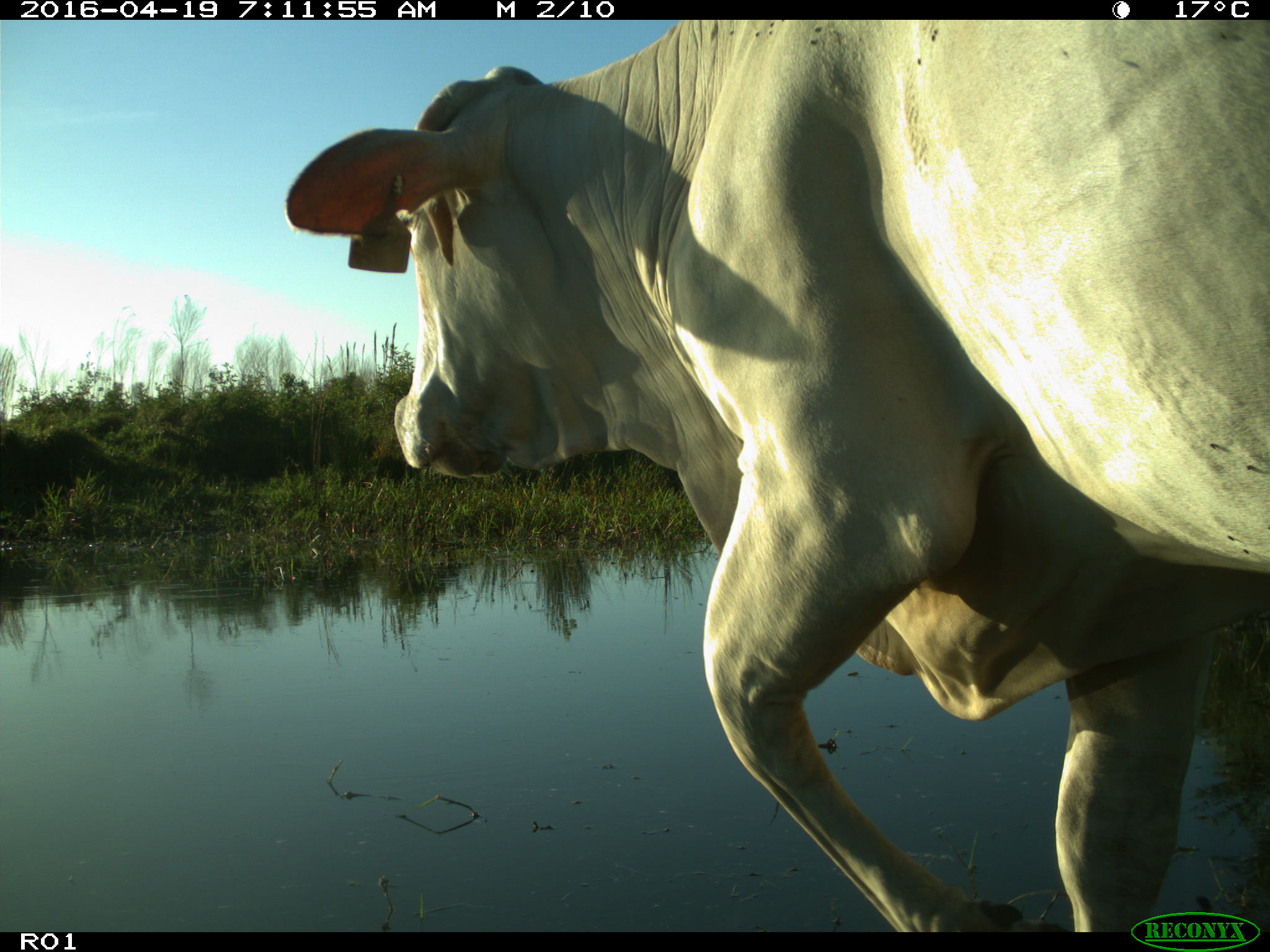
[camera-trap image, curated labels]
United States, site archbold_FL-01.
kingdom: Animalia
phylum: Chordata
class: Mammalia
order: Artiodactyla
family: Bovidae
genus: Bos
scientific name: Bos taurus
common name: domestic cow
Bos taurus (domestic cow).